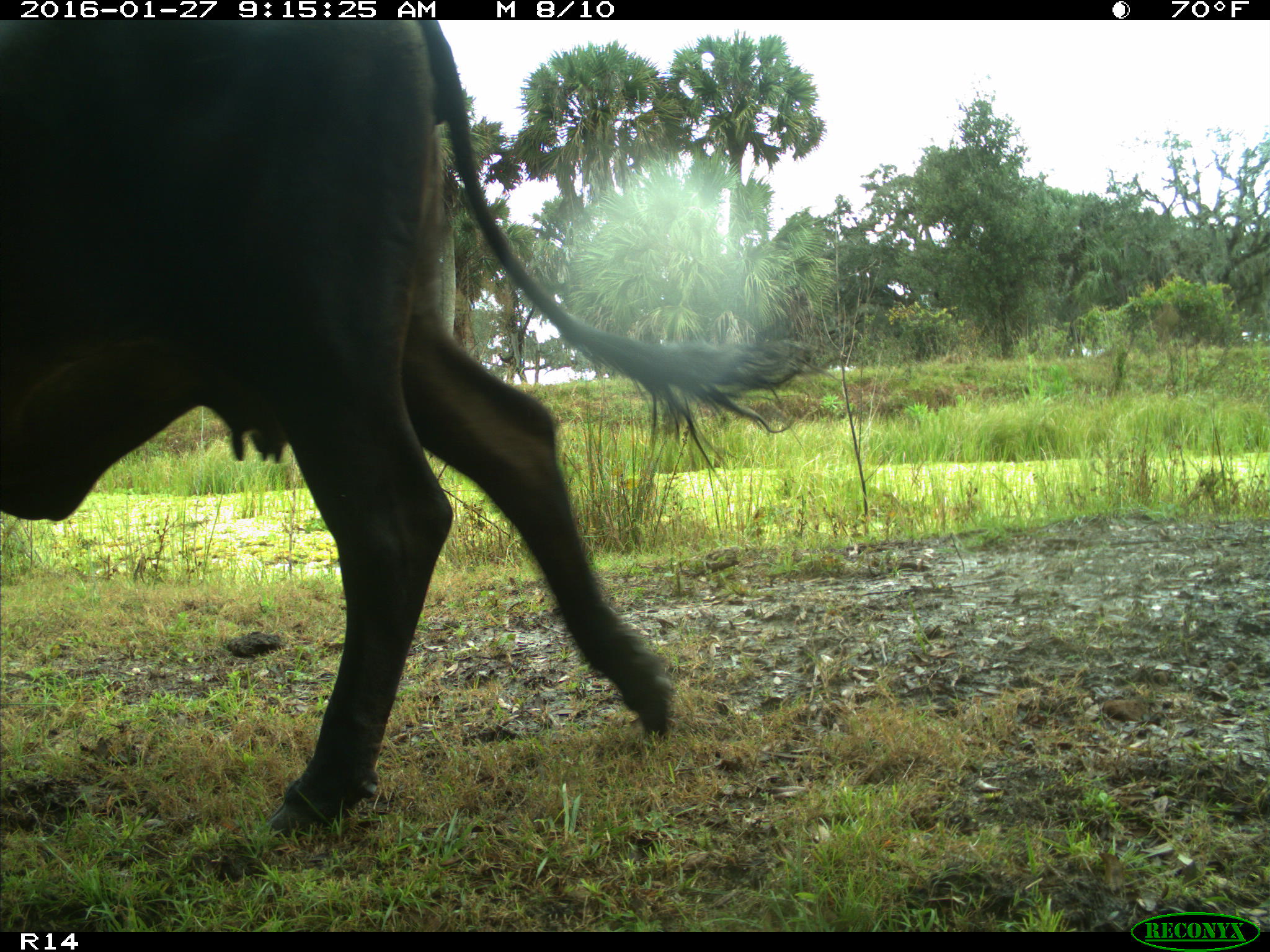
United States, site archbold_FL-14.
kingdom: Animalia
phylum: Chordata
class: Mammalia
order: Artiodactyla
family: Bovidae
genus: Bos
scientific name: Bos taurus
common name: domestic cow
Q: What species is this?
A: Bos taurus (domestic cow).